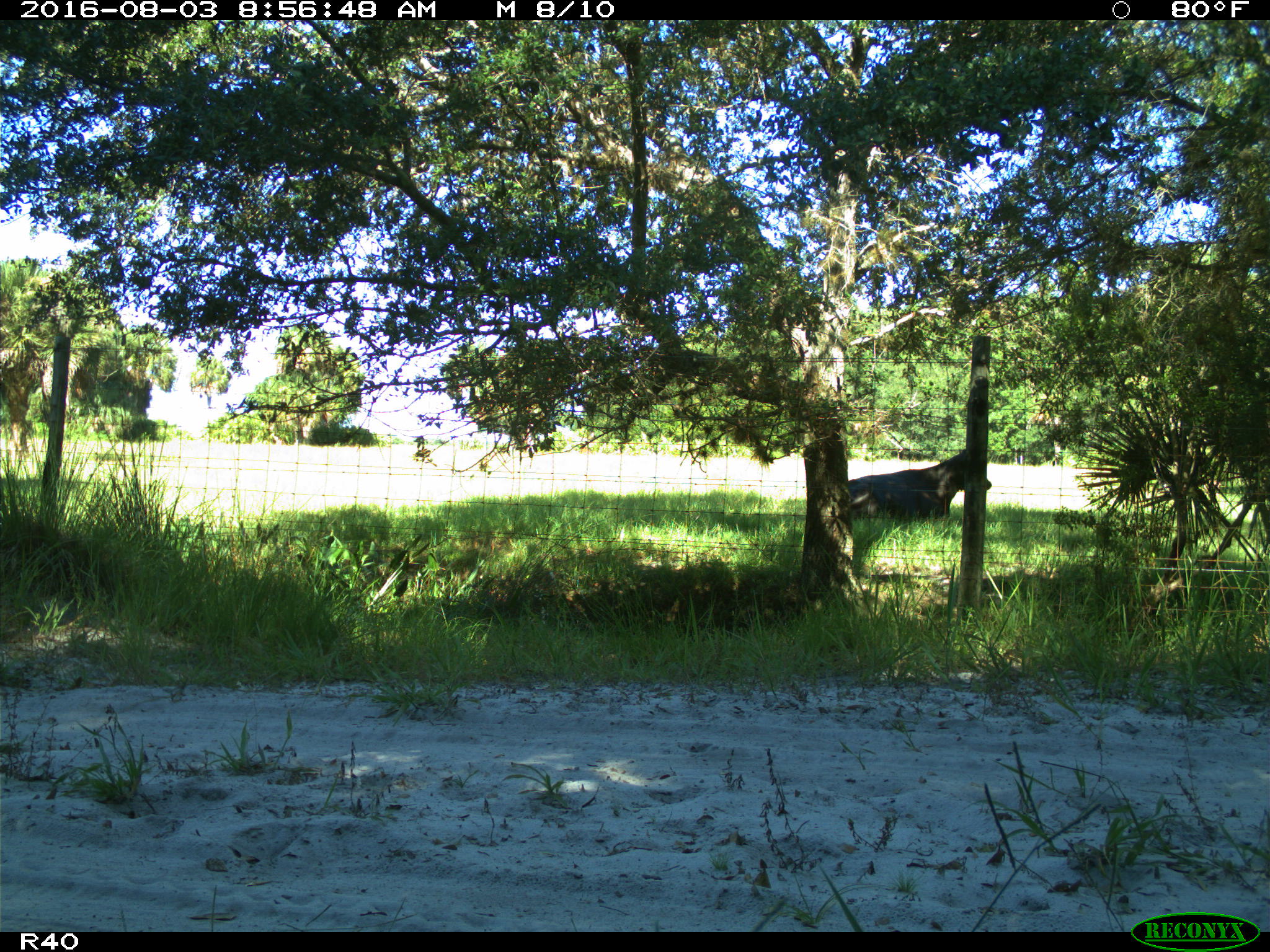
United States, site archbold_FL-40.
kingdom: Animalia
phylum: Chordata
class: Mammalia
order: Artiodactyla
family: Bovidae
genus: Bos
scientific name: Bos taurus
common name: domestic cow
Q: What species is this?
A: Bos taurus (domestic cow).